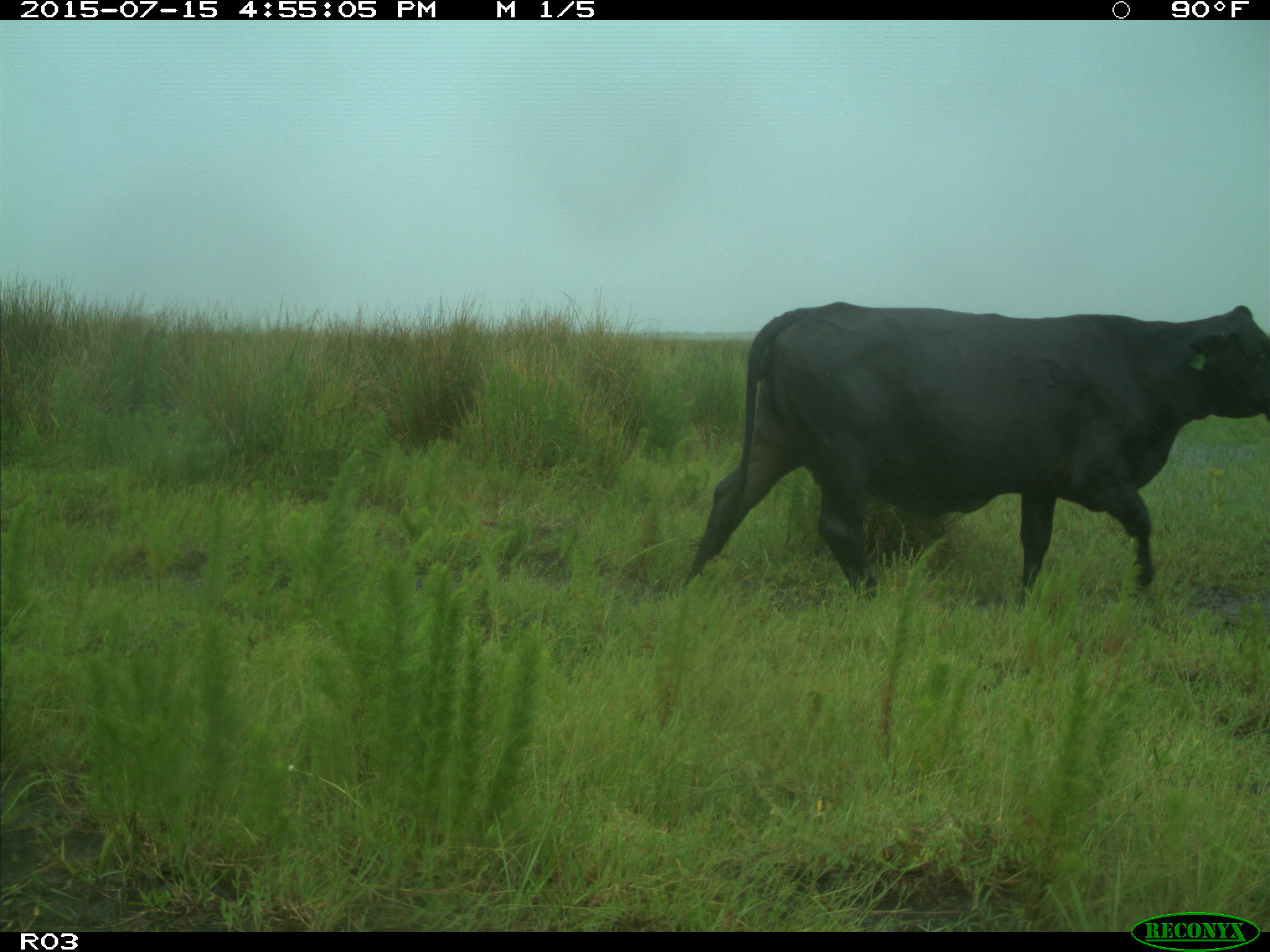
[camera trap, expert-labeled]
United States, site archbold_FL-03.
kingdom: Animalia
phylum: Chordata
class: Mammalia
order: Artiodactyla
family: Bovidae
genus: Bos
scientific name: Bos taurus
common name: domestic cow